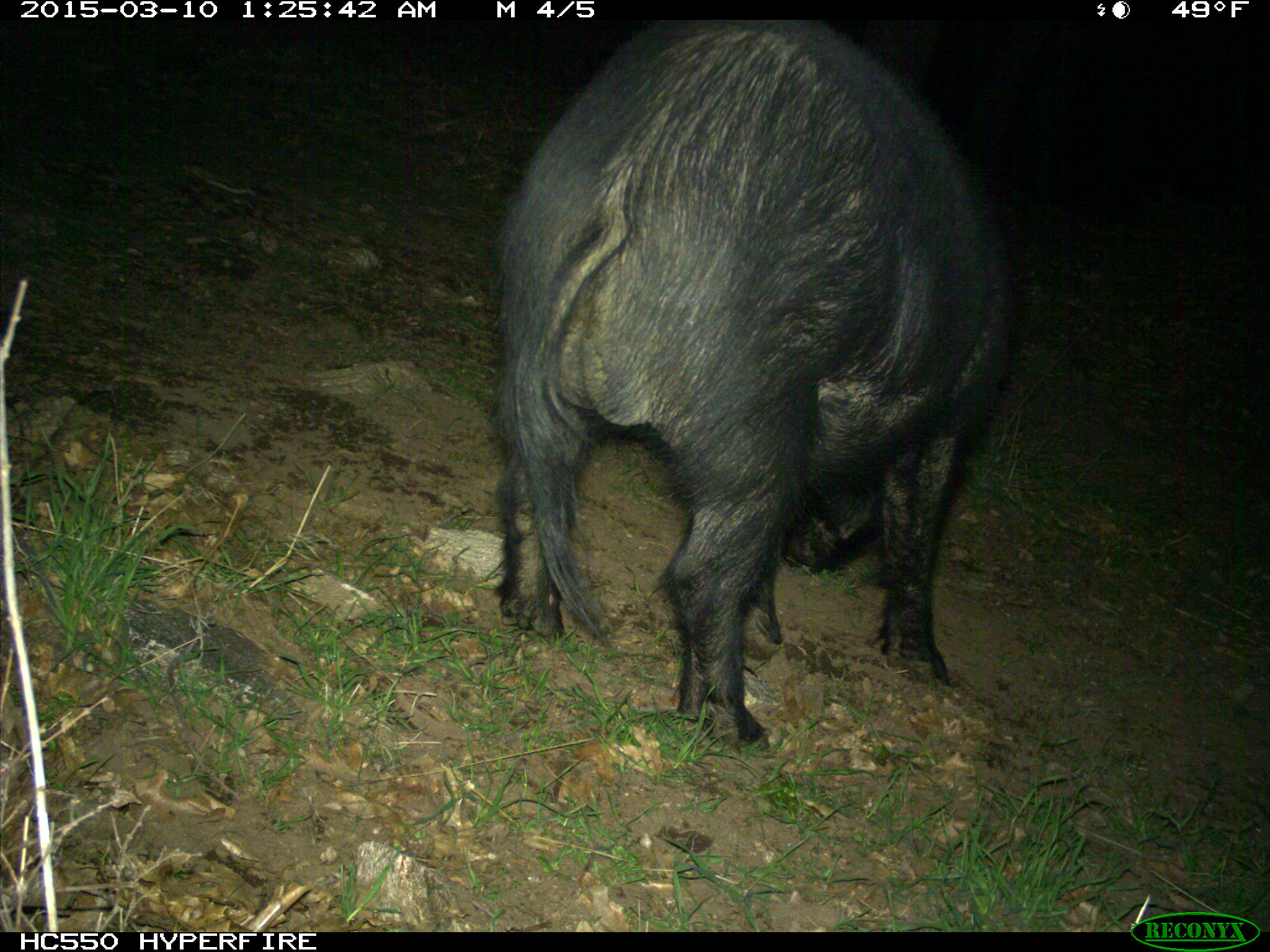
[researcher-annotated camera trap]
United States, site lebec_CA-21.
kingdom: Animalia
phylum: Chordata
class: Mammalia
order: Artiodactyla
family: Suidae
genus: Sus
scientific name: Sus scrofa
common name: wild boar